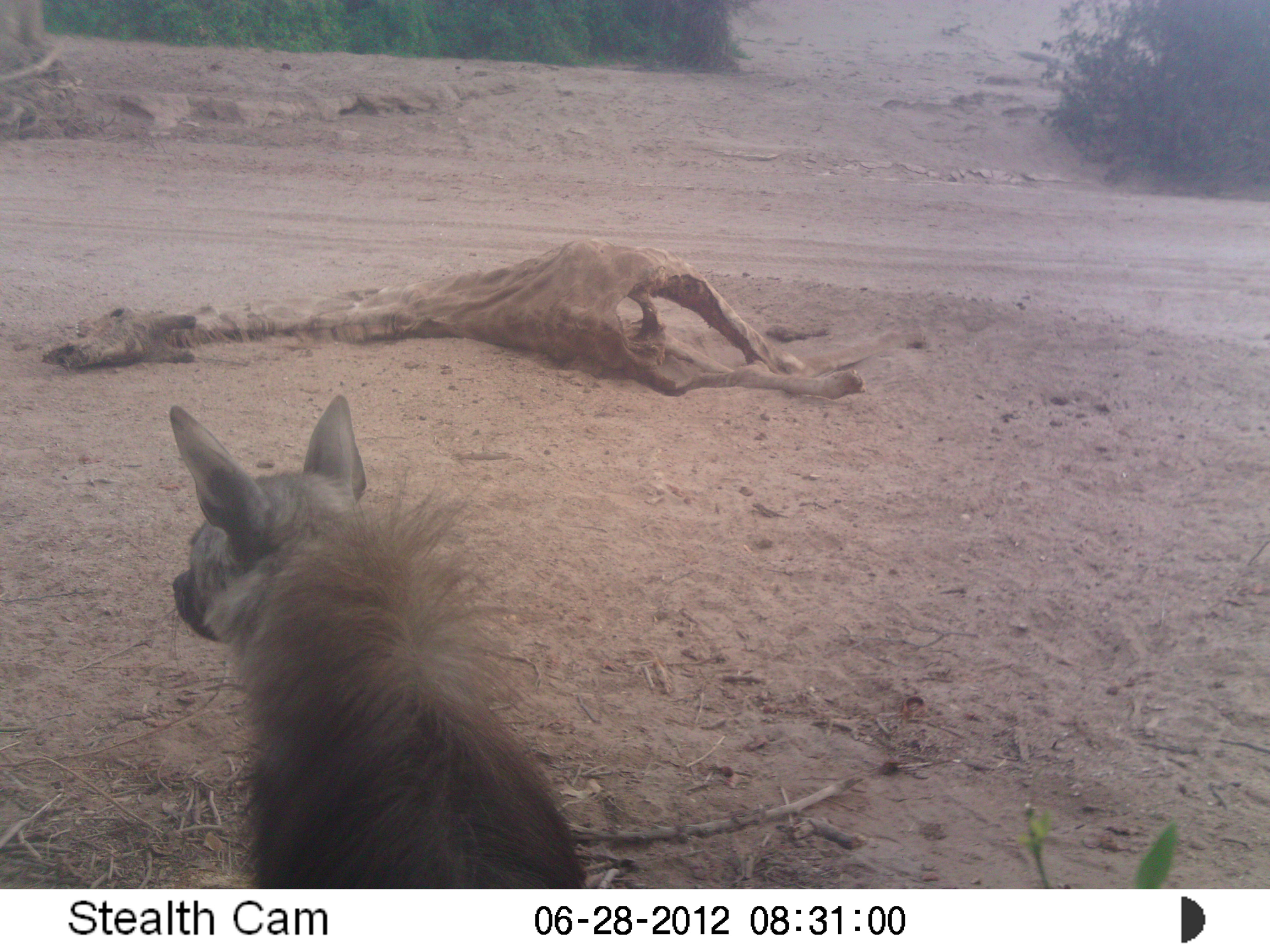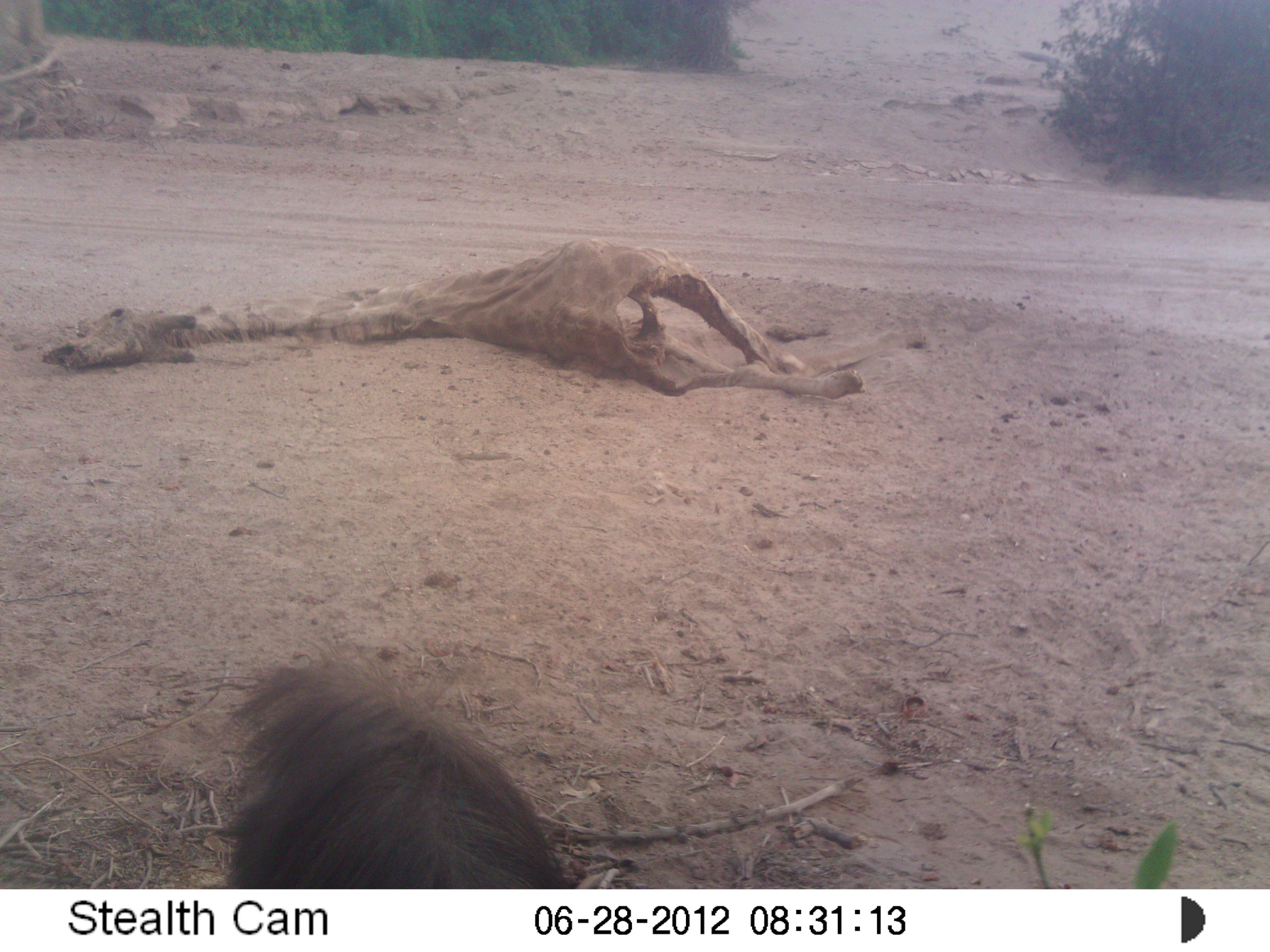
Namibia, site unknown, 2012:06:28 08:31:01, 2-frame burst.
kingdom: Animalia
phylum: Chordata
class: Mammalia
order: Carnivora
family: Hyaenidae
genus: Parahyaena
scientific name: Parahyaena brunnea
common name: brown hyena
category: hyaena brunnea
Hyaena brunnea (brown hyena) (Parahyaena brunnea).